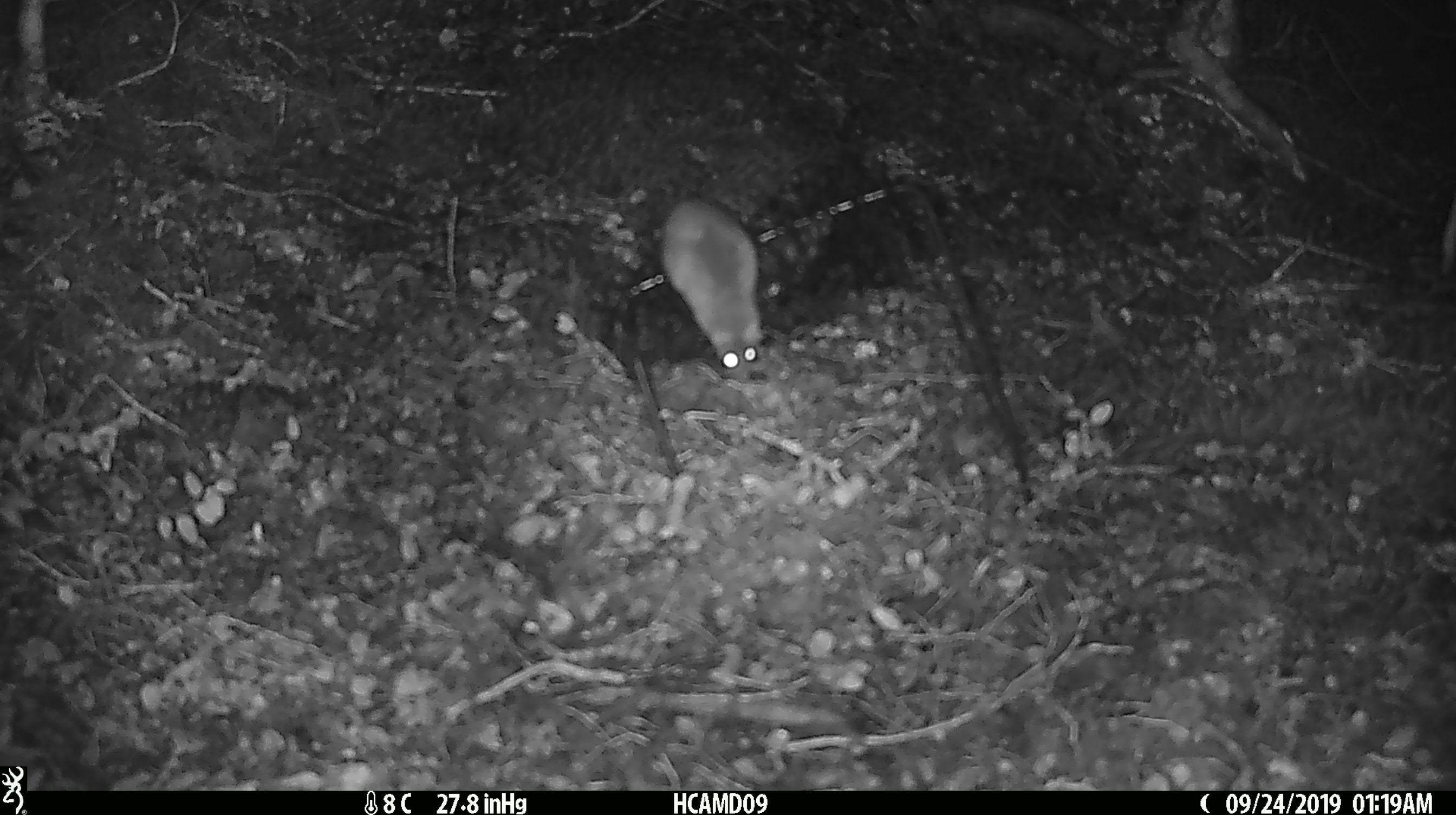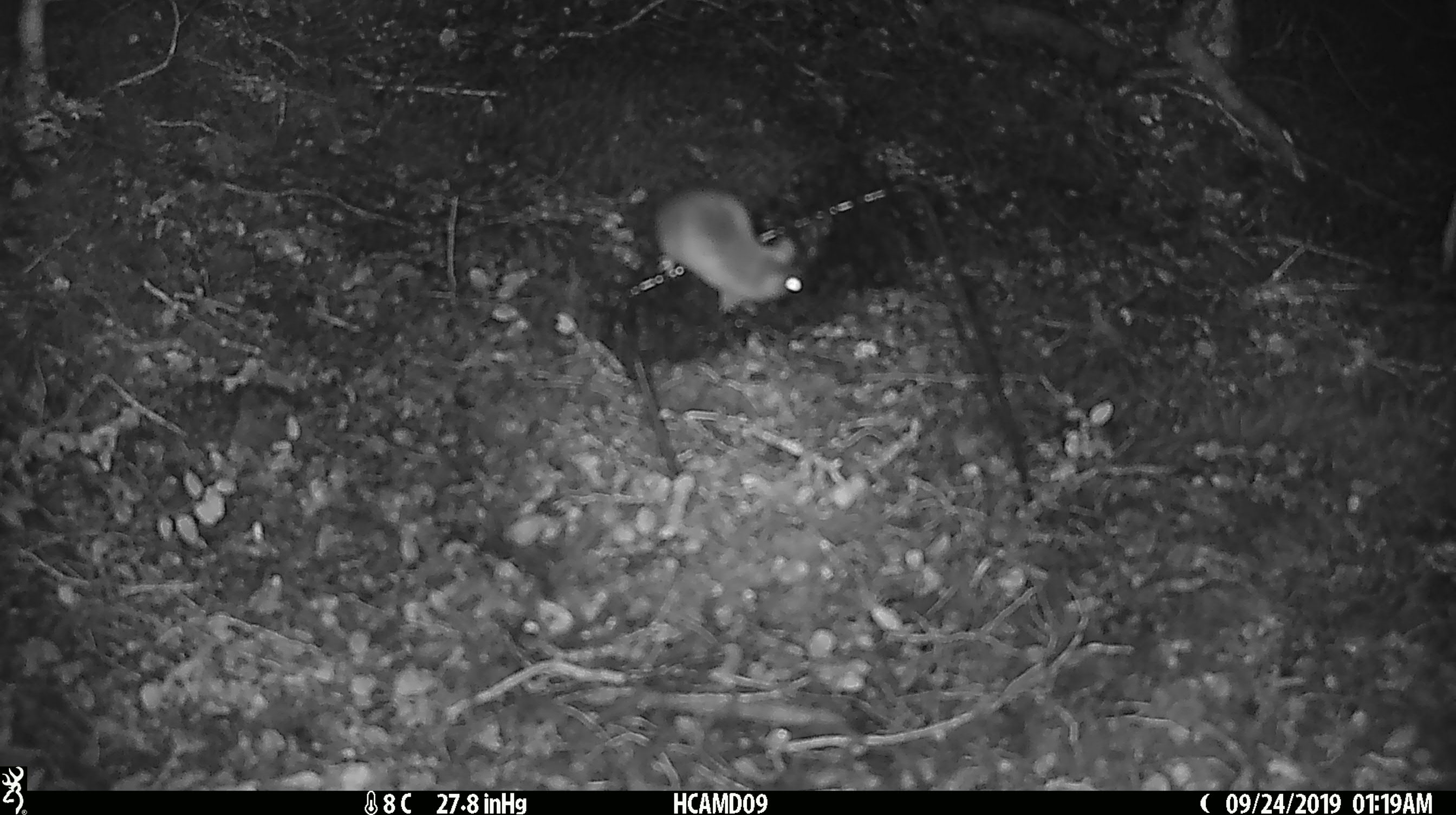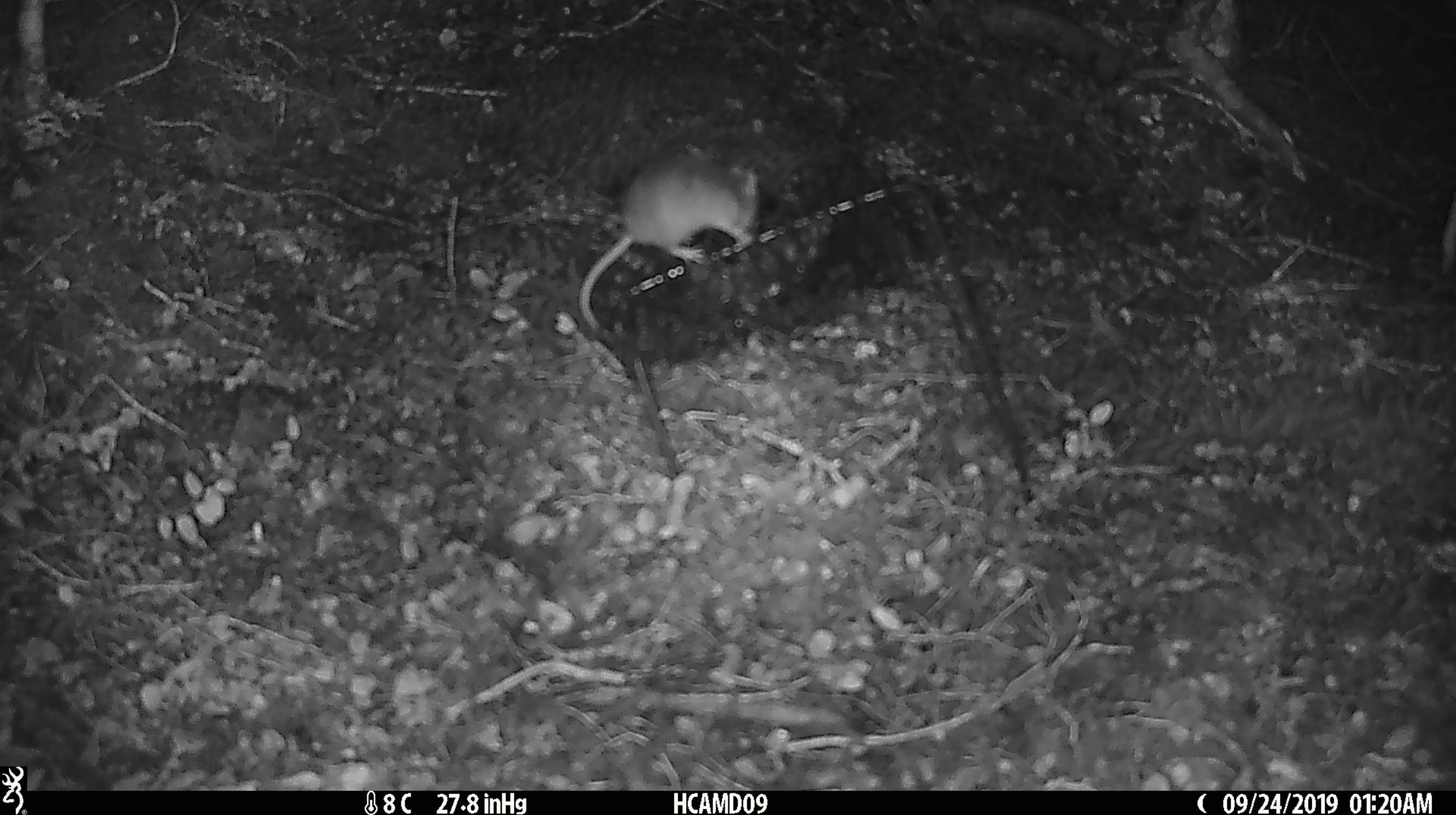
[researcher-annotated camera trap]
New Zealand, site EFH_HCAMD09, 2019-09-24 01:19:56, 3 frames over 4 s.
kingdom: Animalia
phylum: Chordata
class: Mammalia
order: Rodentia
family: Muridae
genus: Mus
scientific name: Mus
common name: mouse